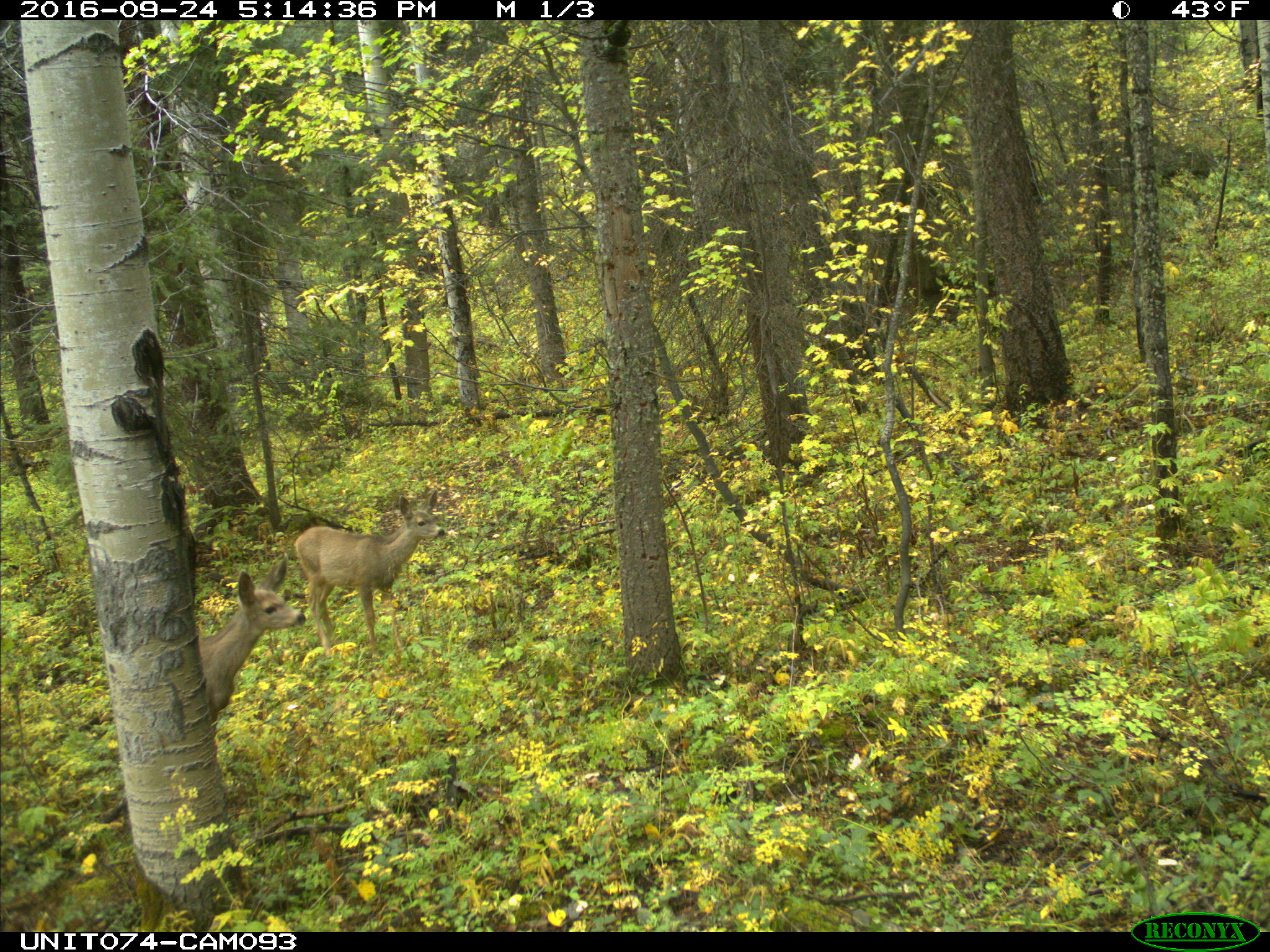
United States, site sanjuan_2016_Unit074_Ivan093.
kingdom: Animalia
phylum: Chordata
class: Mammalia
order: Artiodactyla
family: Cervidae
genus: Odocoileus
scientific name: Odocoileus hemionus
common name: mule deer